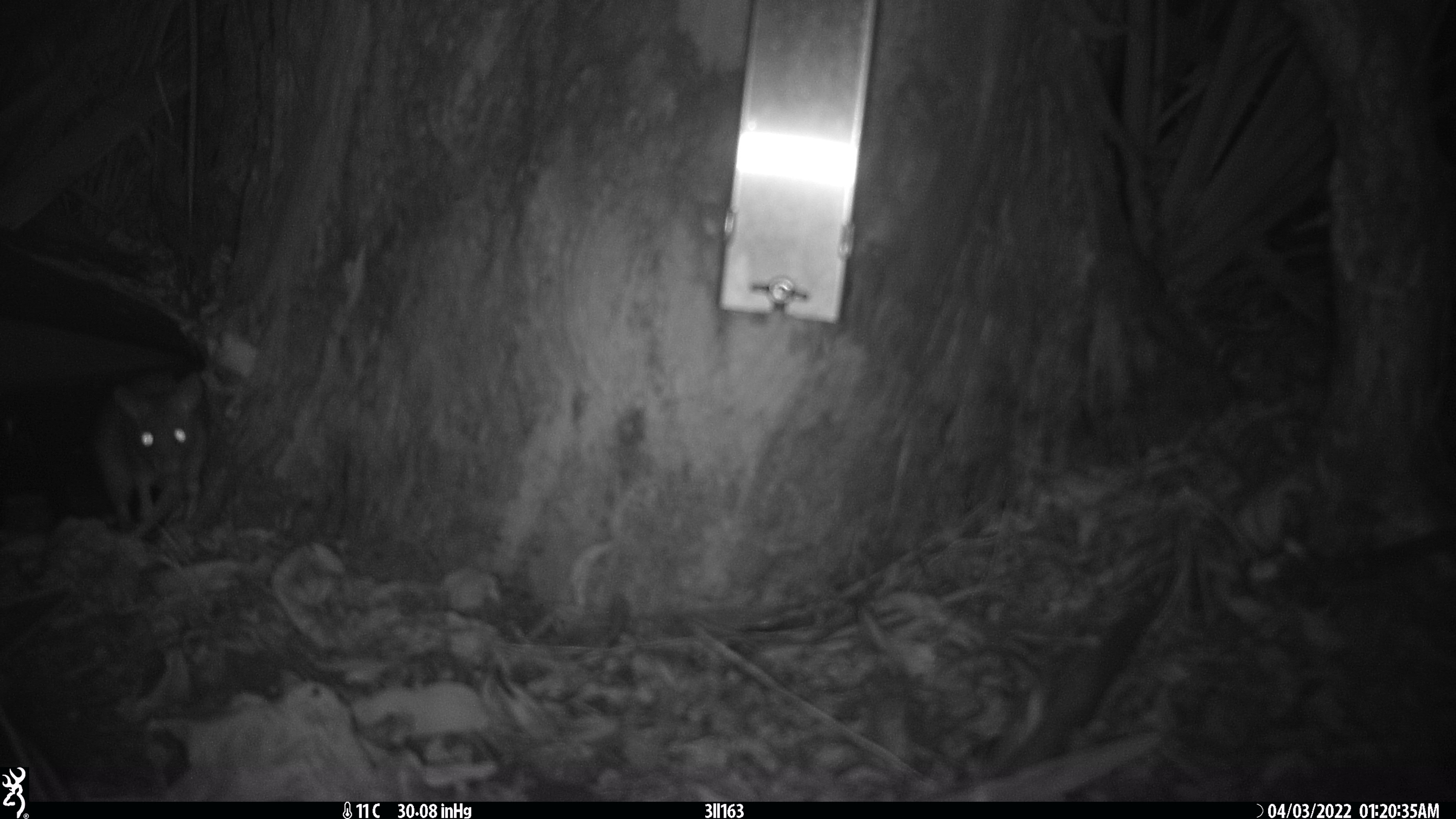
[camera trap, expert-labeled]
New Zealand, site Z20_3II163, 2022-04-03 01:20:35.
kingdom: Animalia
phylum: Chordata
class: Mammalia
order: Rodentia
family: Muridae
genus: Rattus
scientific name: Rattus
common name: rat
Rat (Rattus).